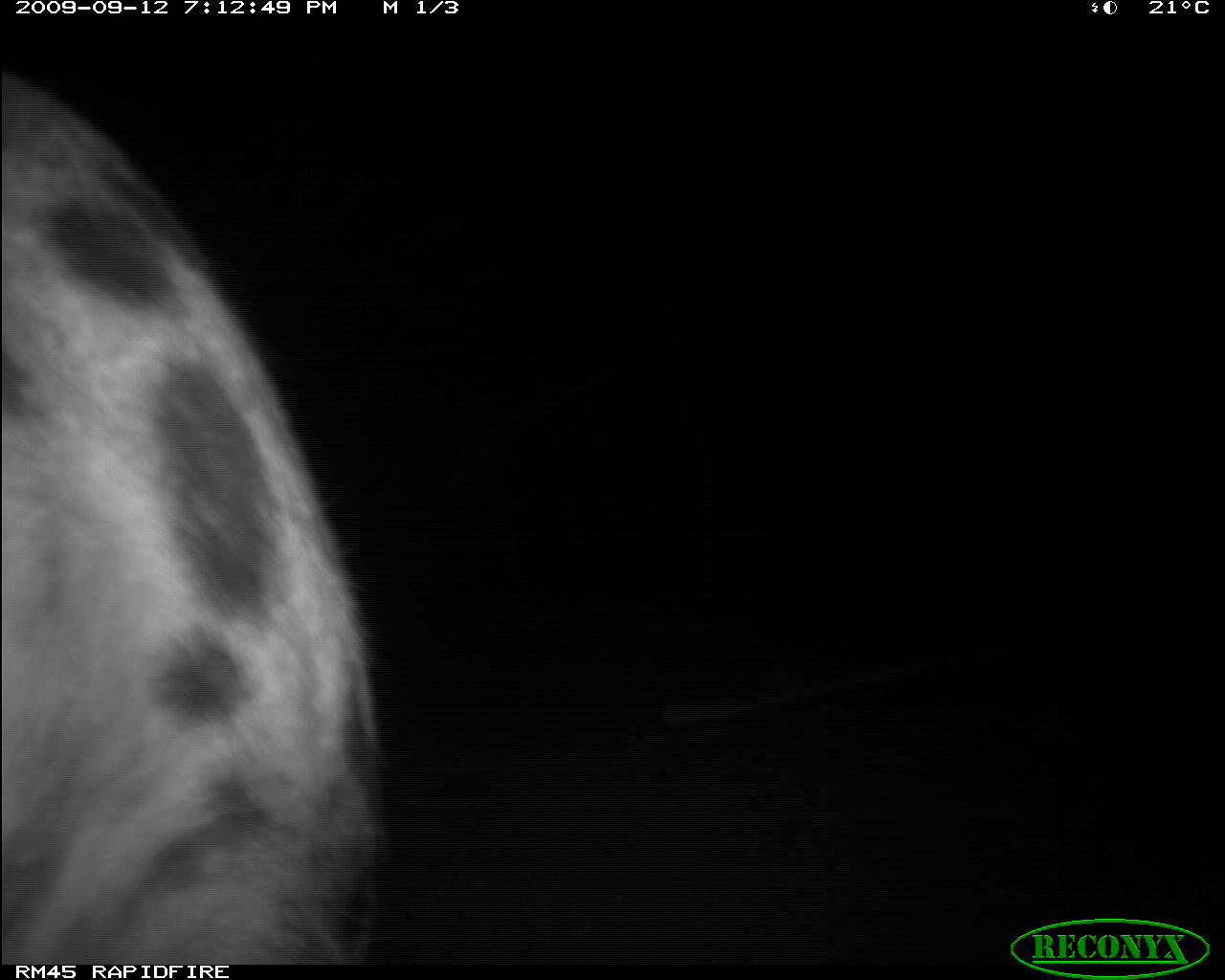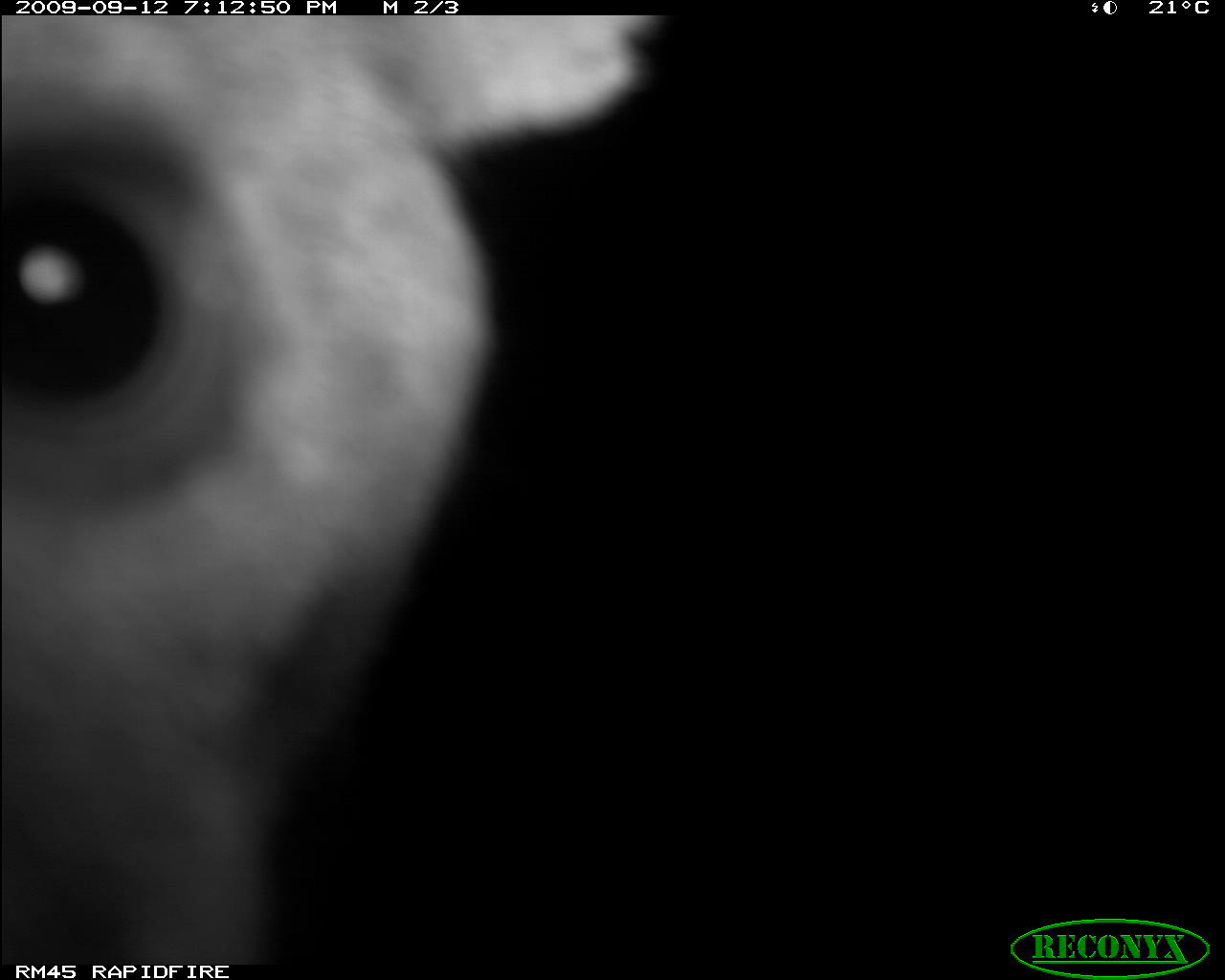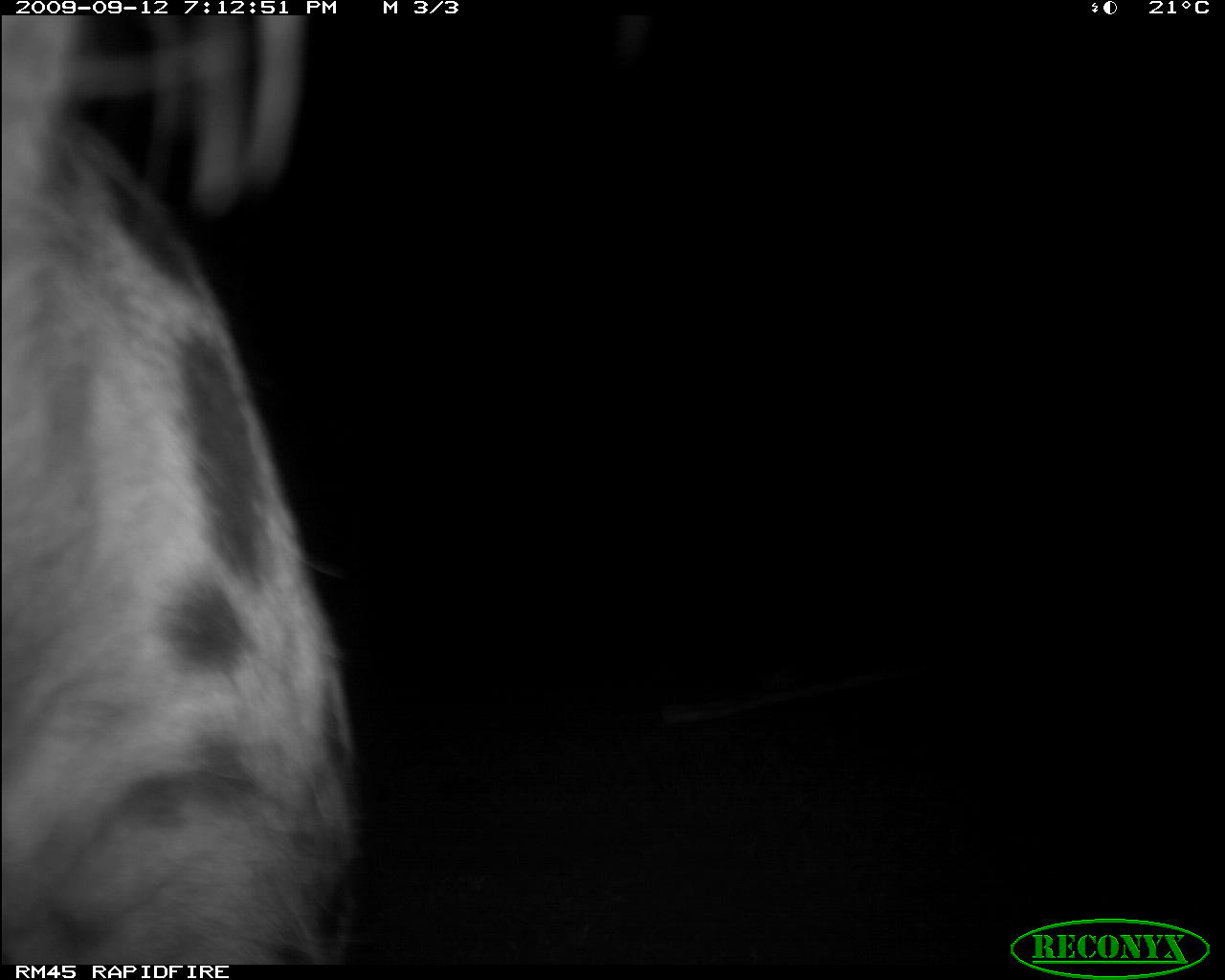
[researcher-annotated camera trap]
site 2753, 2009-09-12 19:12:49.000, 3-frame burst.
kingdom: Animalia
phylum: Chordata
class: Mammalia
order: Carnivora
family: Hyaenidae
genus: Crocuta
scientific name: Crocuta crocuta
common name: spotted hyena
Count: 1.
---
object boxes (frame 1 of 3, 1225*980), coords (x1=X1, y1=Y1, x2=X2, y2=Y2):
crocuta crocuta: (x1=0, y1=76, x2=385, y2=964)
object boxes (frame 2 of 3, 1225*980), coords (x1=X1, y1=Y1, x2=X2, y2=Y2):
crocuta crocuta: (x1=0, y1=9, x2=653, y2=958)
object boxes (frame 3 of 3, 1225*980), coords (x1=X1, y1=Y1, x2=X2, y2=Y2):
crocuta crocuta: (x1=0, y1=14, x2=356, y2=980)